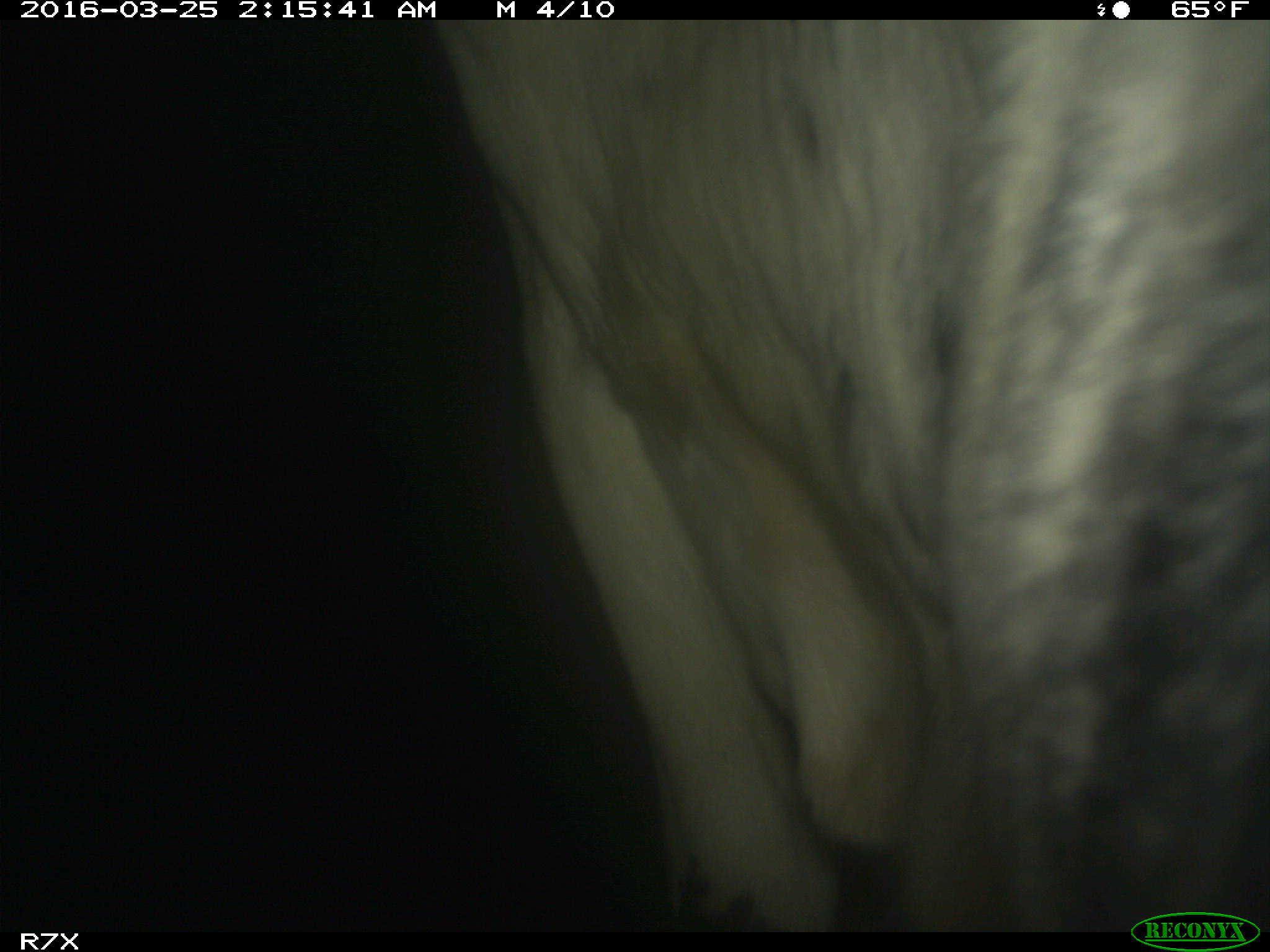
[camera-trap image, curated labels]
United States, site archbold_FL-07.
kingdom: Animalia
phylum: Chordata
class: Mammalia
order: Artiodactyla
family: Bovidae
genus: Bos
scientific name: Bos taurus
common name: domestic cow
Bos taurus (domestic cow).